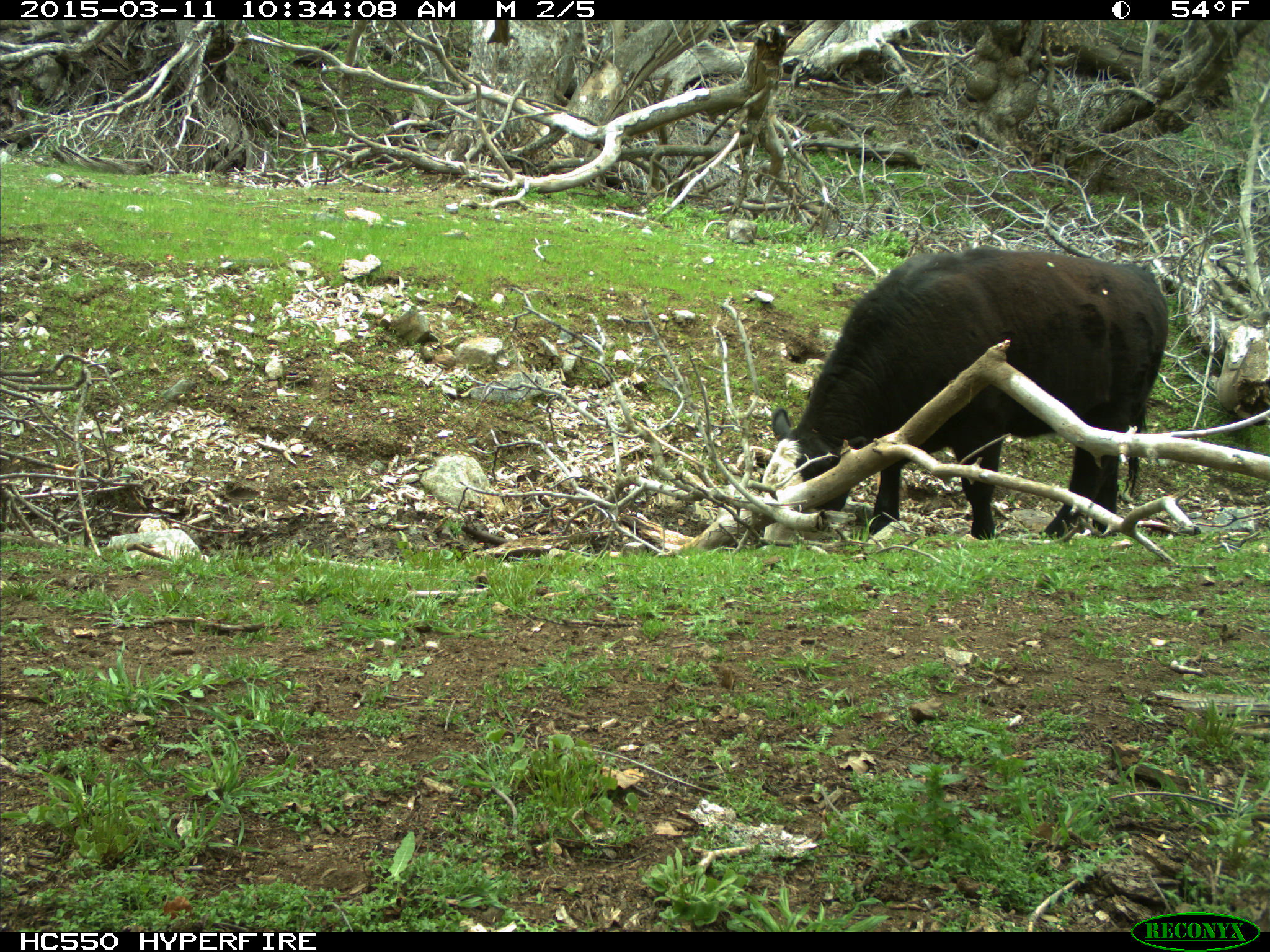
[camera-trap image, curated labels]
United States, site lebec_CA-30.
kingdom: Animalia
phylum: Chordata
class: Mammalia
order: Artiodactyla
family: Bovidae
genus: Bos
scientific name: Bos taurus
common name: domestic cow